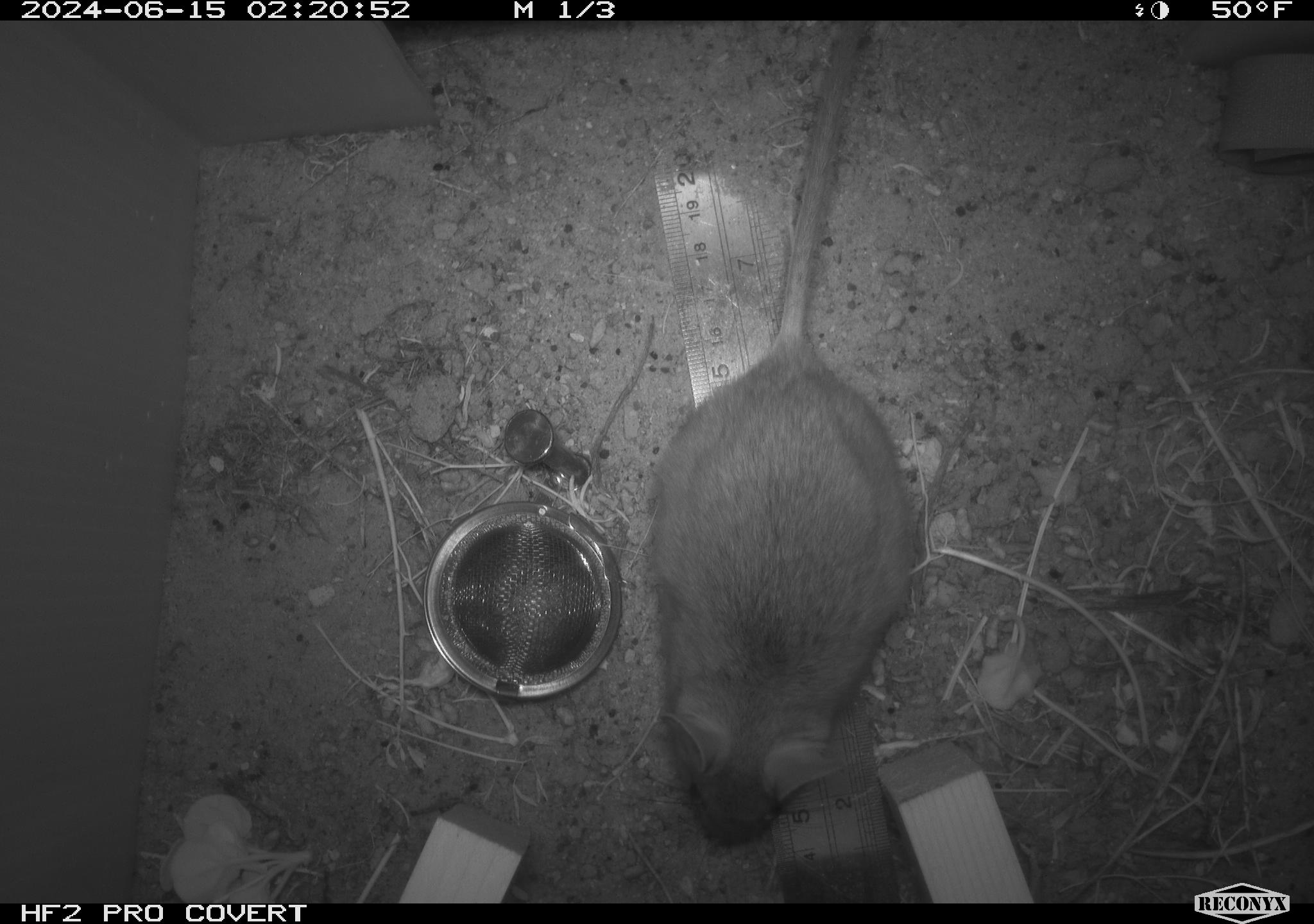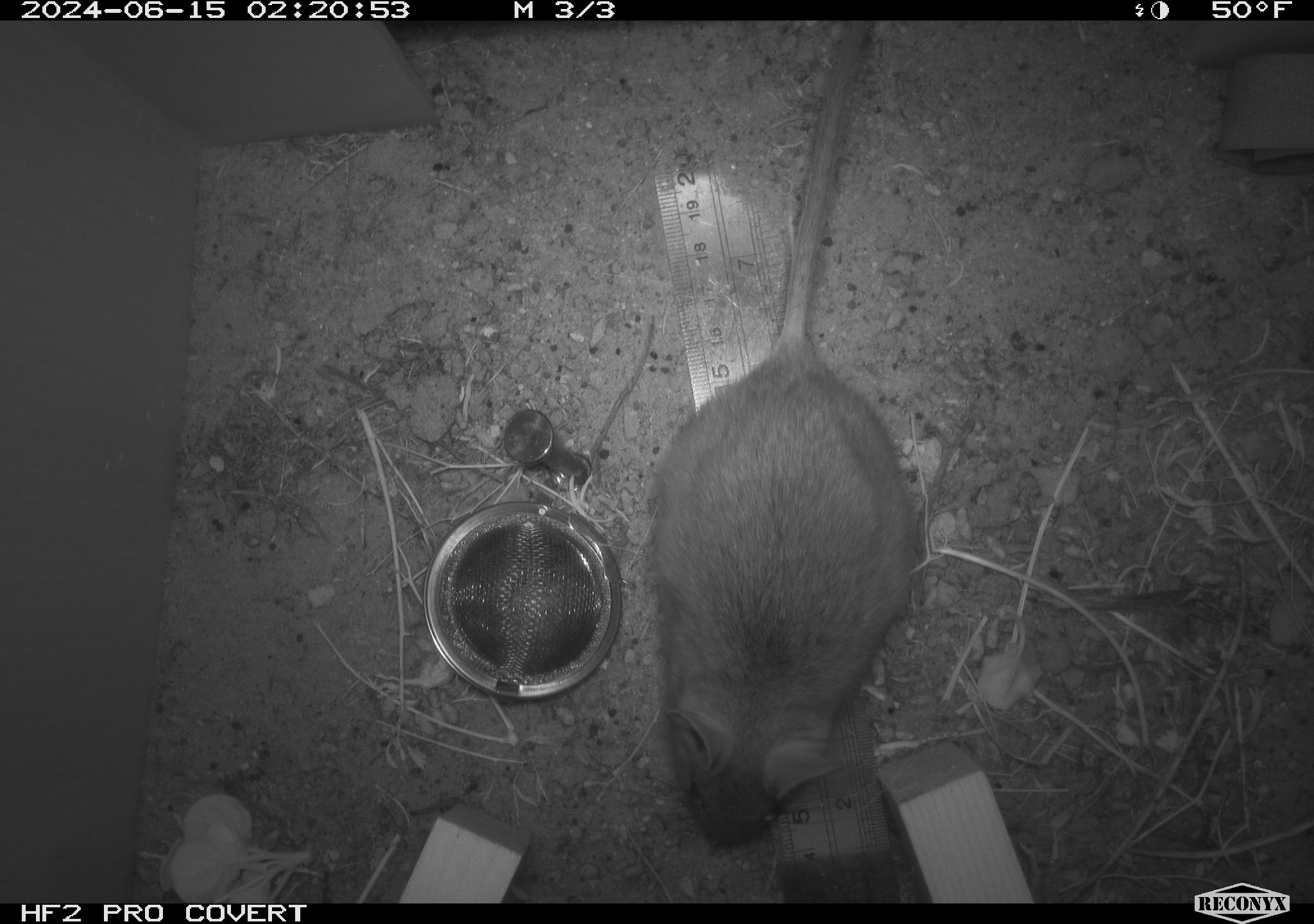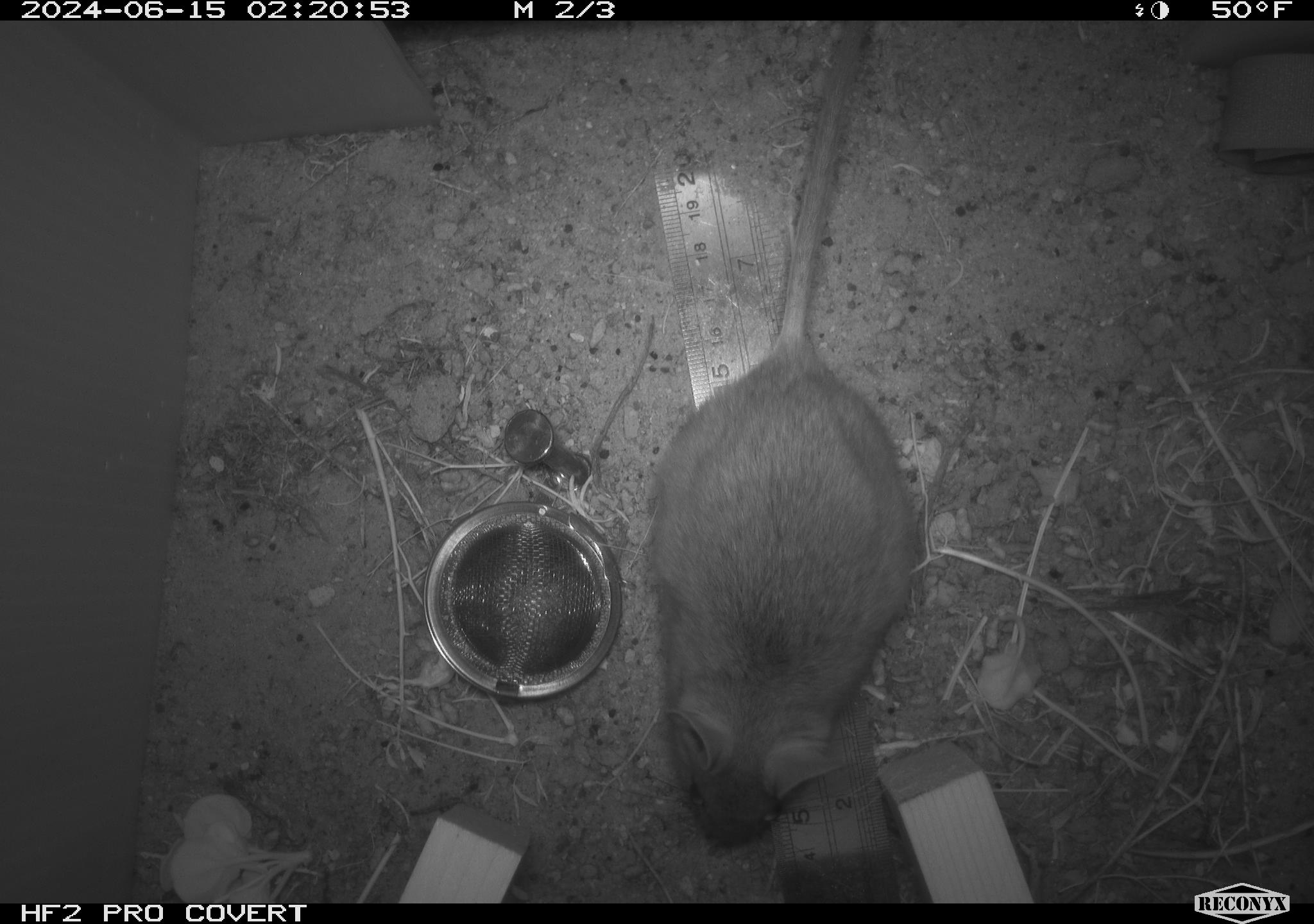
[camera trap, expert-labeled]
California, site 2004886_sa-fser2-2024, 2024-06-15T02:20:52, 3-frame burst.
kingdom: Animalia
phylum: Chordata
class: Mammalia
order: Rodentia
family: Cricetidae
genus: Neotoma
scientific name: Neotoma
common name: pack rat or woodrat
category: neotoma species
Neotoma species (pack rat or woodrat) (Neotoma).